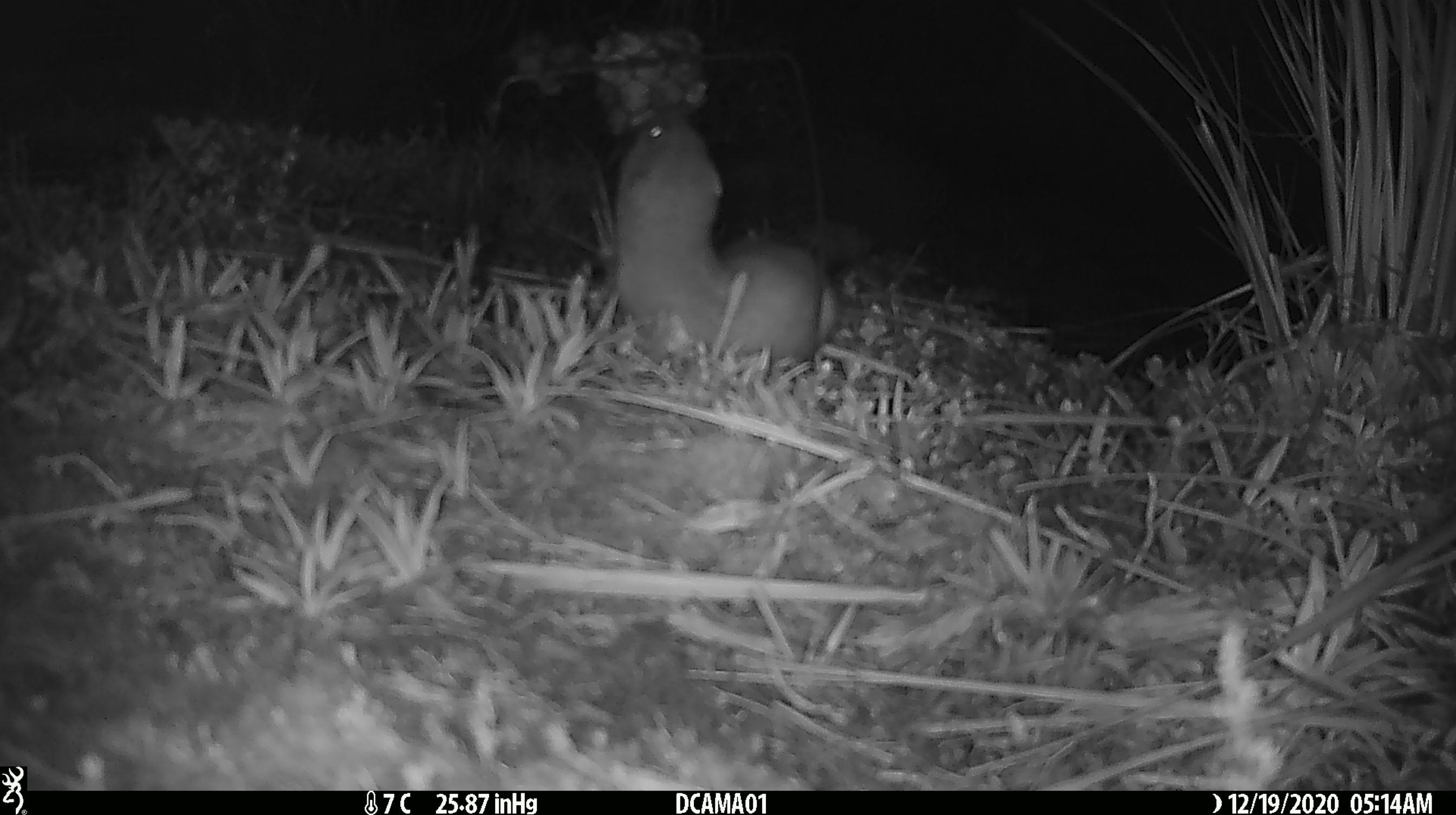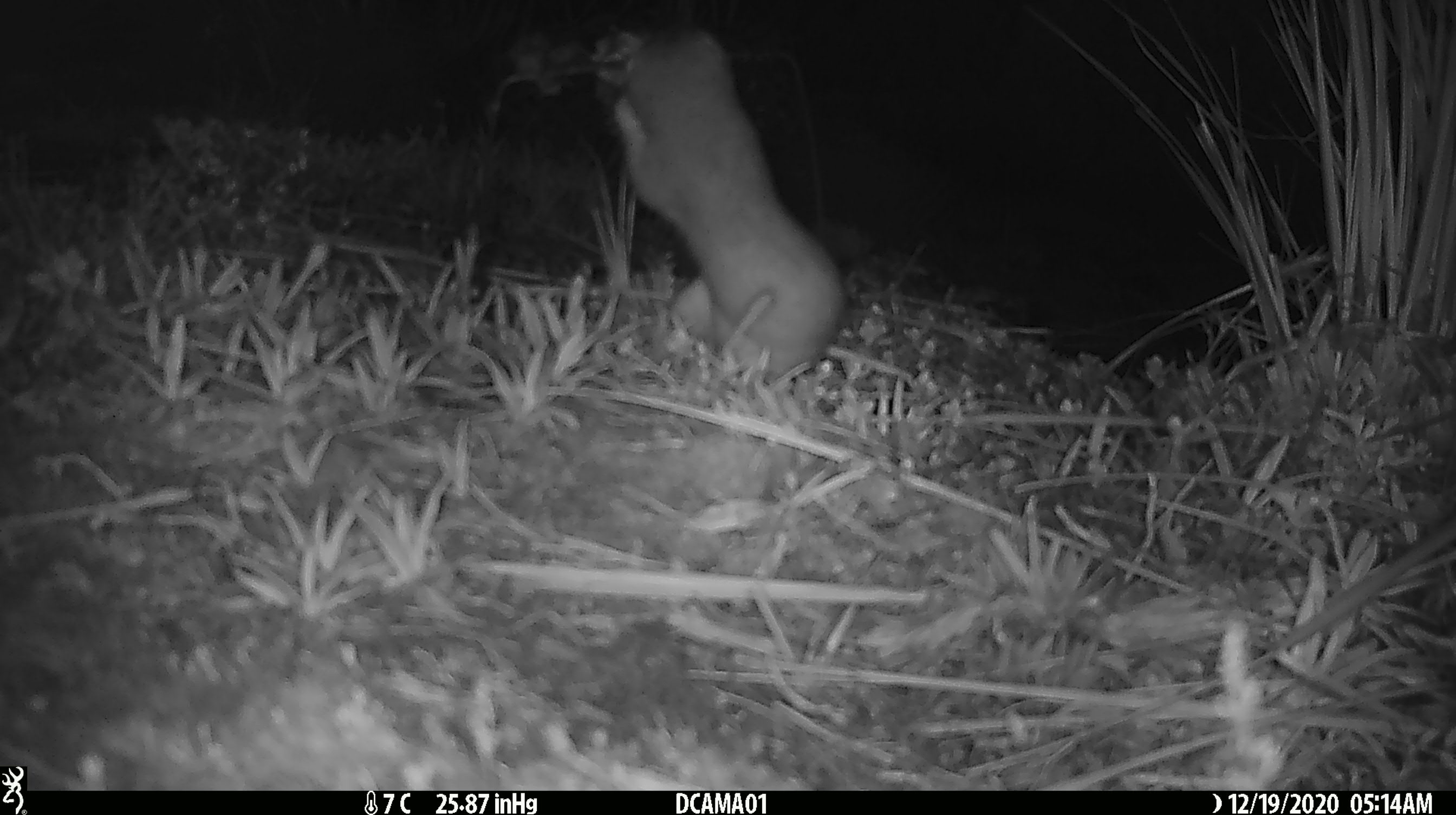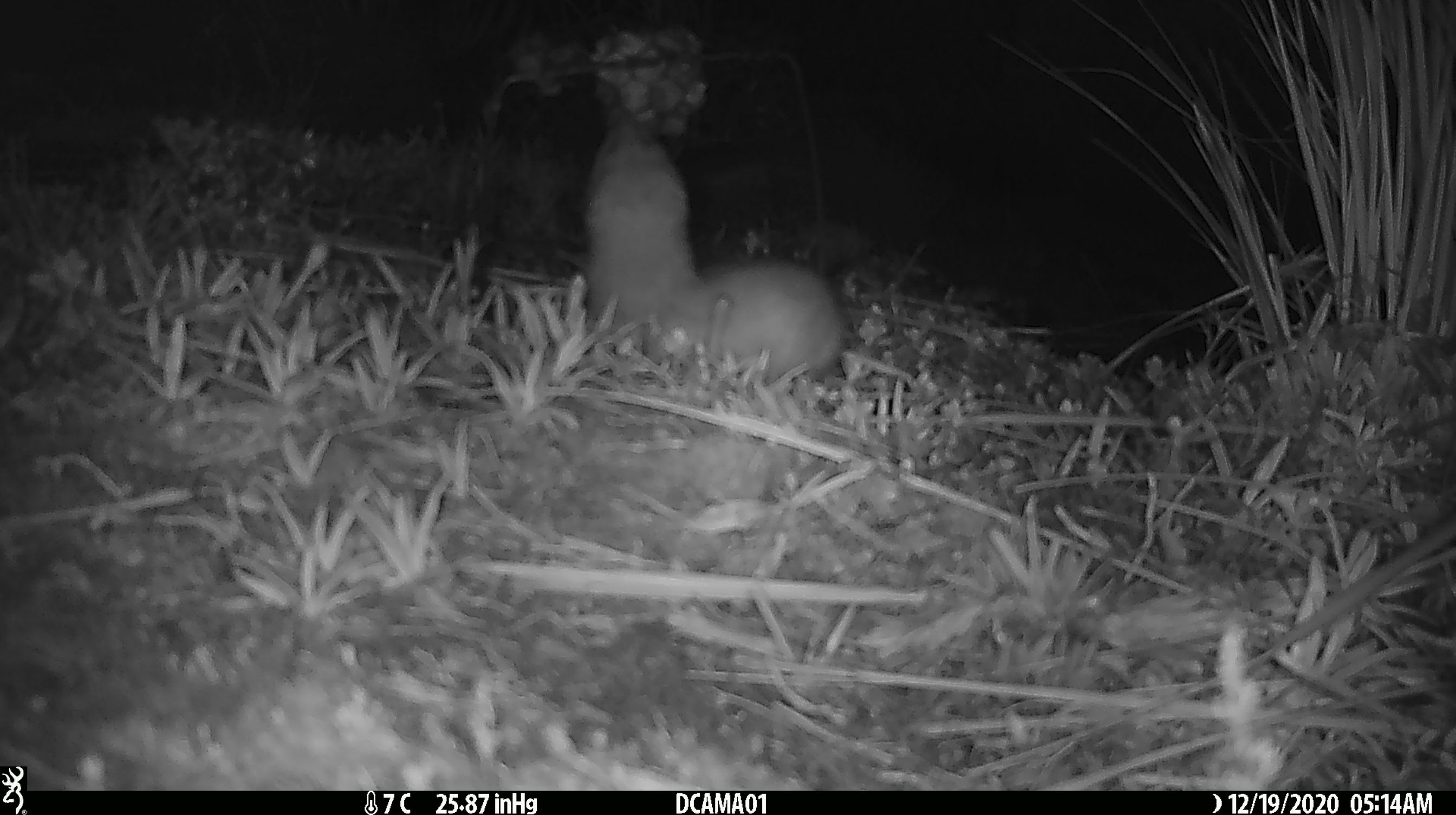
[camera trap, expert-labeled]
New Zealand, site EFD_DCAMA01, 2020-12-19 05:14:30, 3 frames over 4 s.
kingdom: Animalia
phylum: Chordata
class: Mammalia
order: Carnivora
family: Mustelidae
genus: Mustela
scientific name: Mustela erminea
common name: stoat